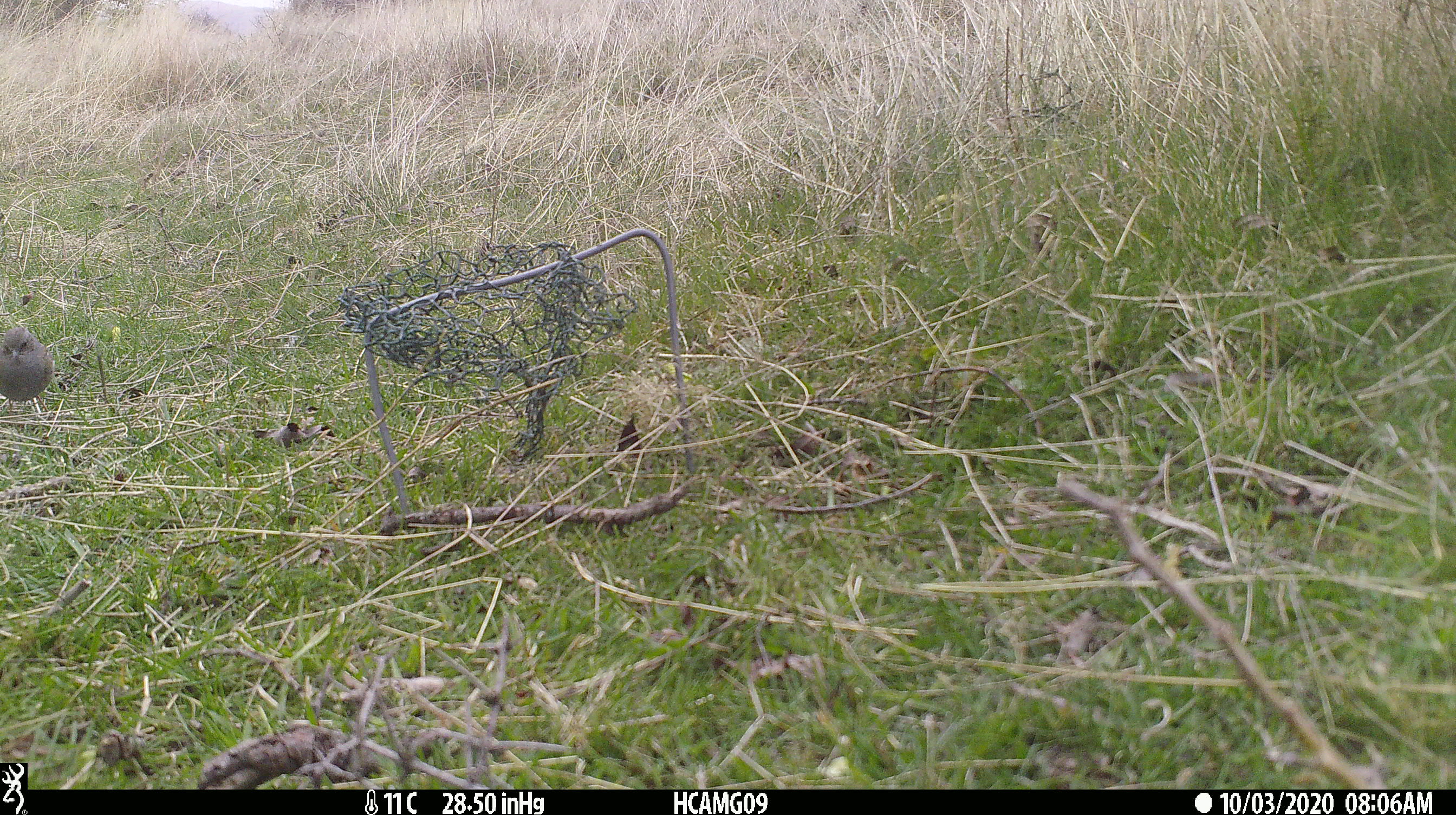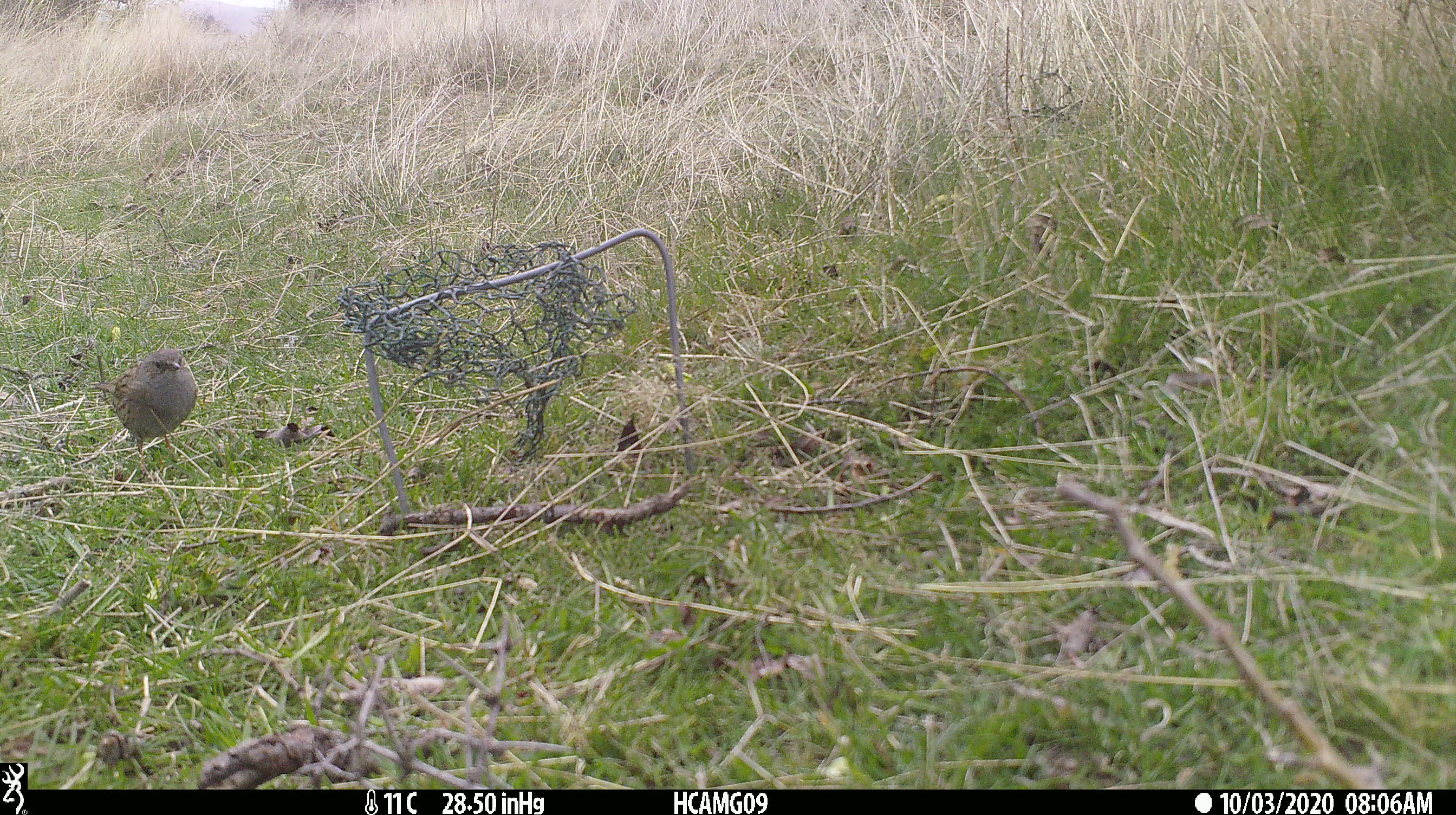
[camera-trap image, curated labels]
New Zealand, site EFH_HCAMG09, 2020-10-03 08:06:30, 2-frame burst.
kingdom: Animalia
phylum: Chordata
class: Aves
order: Passeriformes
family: Prunellidae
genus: Prunella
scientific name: Prunella modularis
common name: dunnock